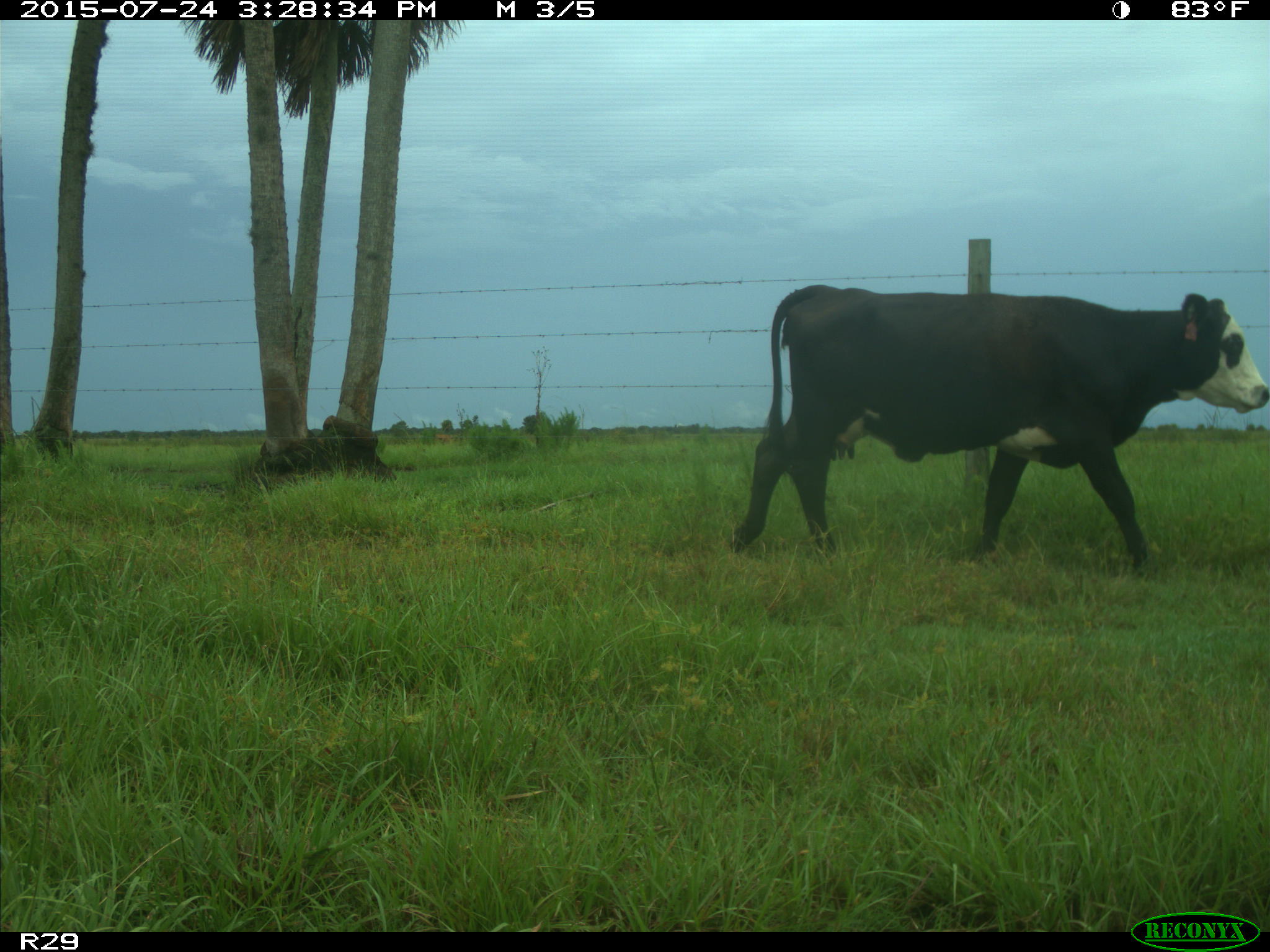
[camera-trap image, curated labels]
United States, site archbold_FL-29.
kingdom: Animalia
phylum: Chordata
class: Mammalia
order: Artiodactyla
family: Bovidae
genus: Bos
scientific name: Bos taurus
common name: domestic cow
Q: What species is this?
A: Bos taurus (domestic cow).